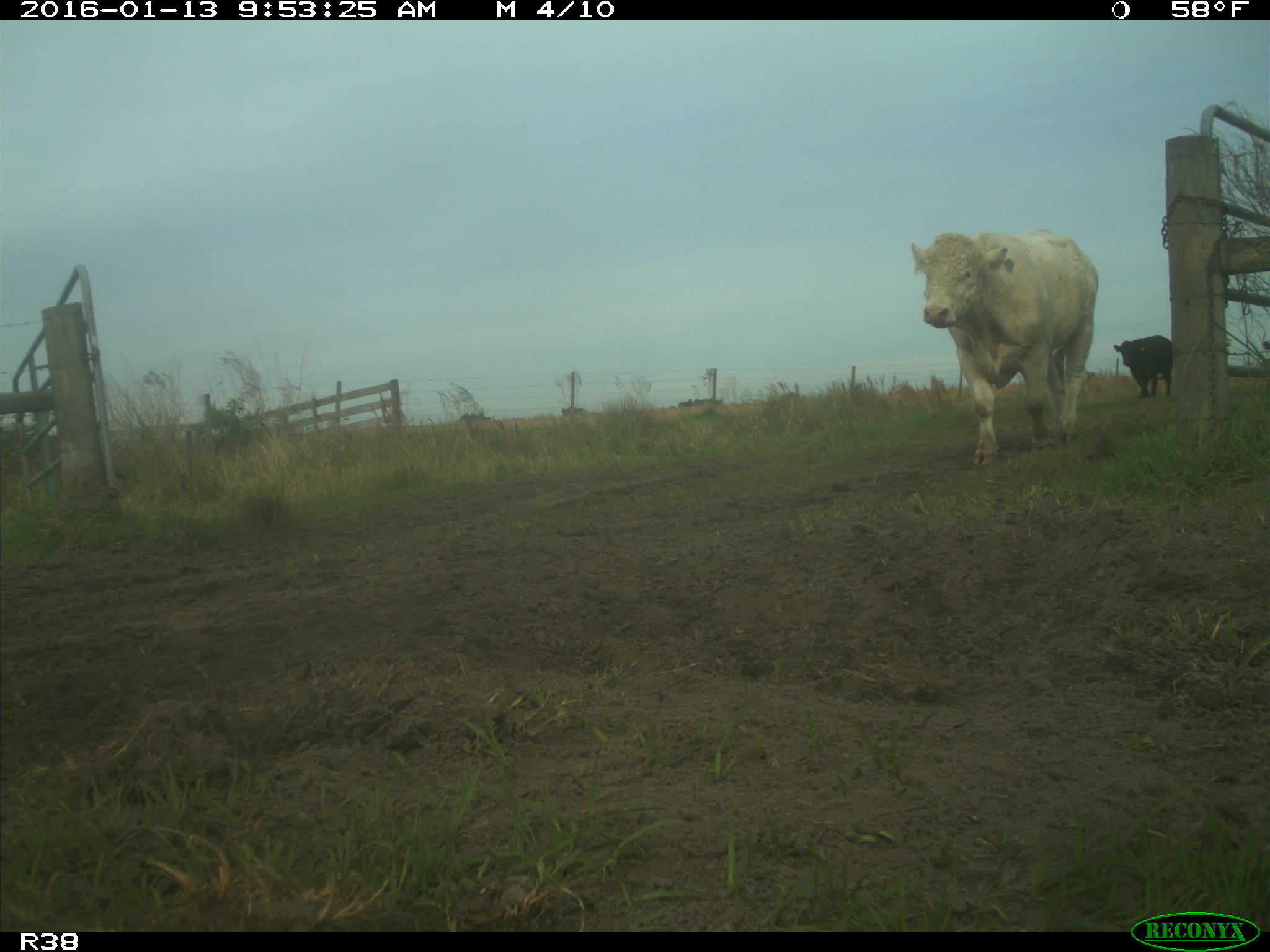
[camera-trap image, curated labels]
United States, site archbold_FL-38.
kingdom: Animalia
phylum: Chordata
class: Mammalia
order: Artiodactyla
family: Bovidae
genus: Bos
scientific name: Bos taurus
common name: domestic cow